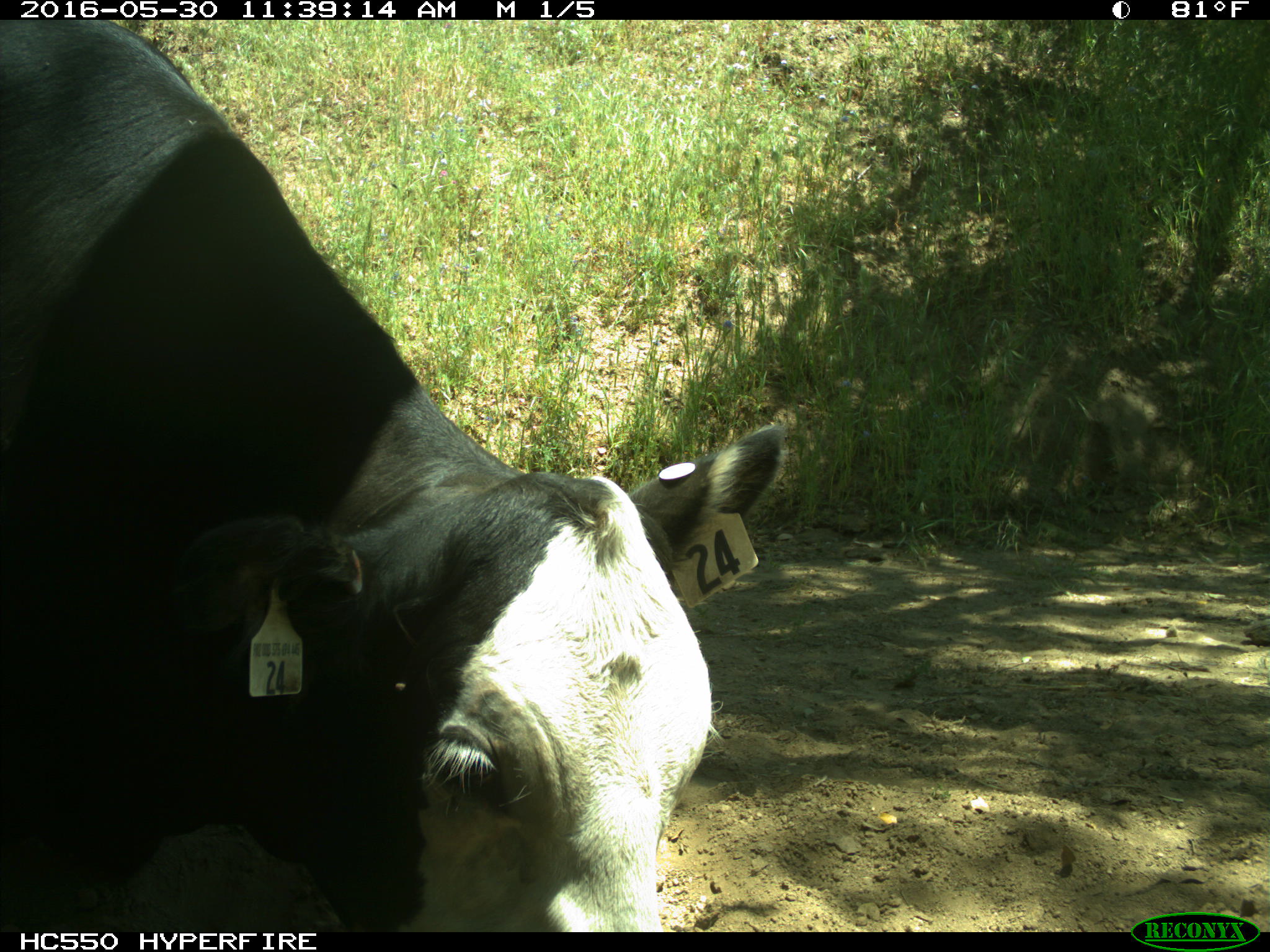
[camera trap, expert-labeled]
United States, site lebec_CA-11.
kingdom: Animalia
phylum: Chordata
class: Mammalia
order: Artiodactyla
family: Bovidae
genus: Bos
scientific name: Bos taurus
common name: domestic cow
Bos taurus (domestic cow).